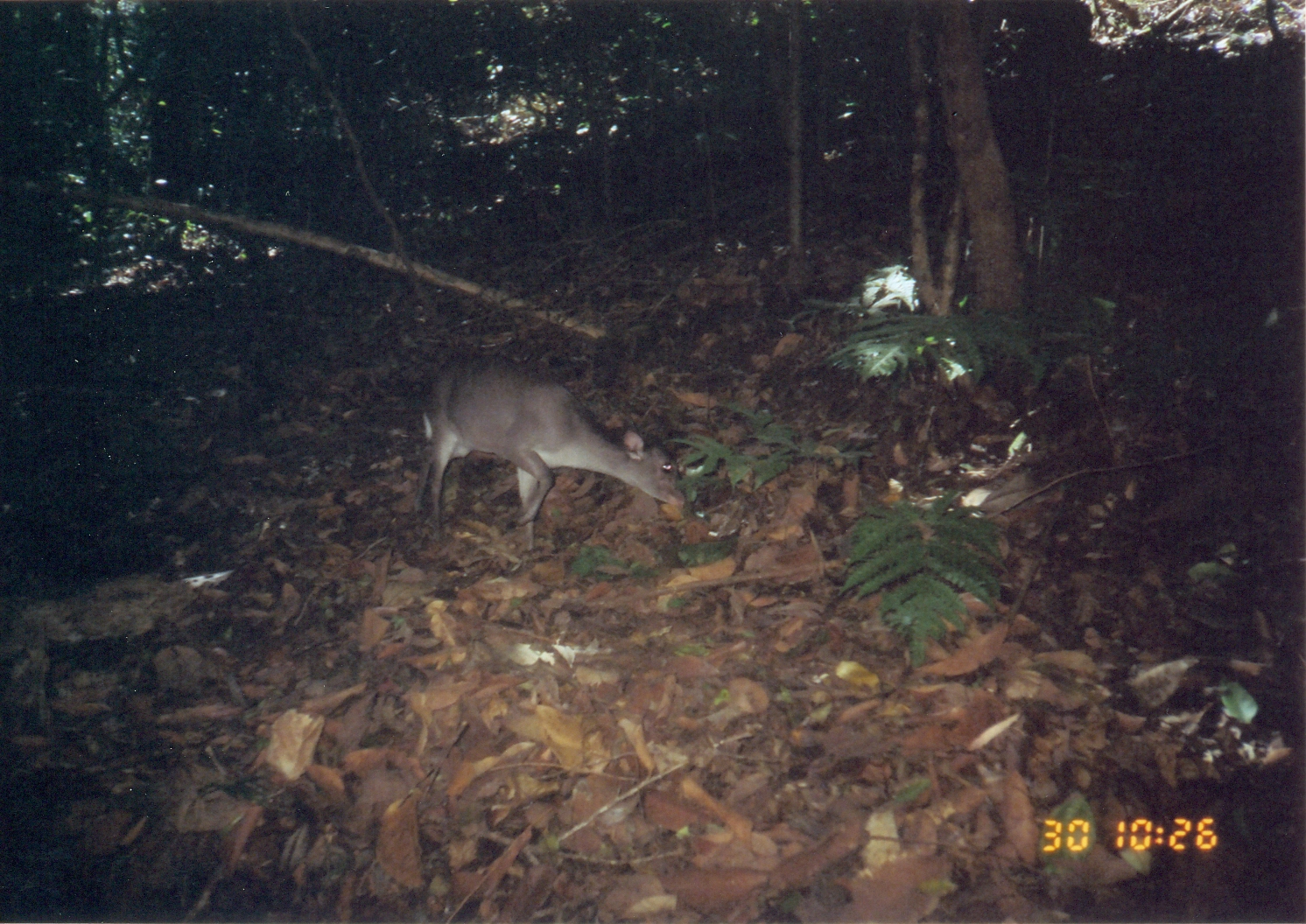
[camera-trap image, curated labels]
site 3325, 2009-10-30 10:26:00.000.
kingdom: Animalia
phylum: Chordata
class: Mammalia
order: Artiodactyla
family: Bovidae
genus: Philantomba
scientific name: Philantomba monticola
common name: blue duiker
Philantomba monticola (blue duiker), count 1.